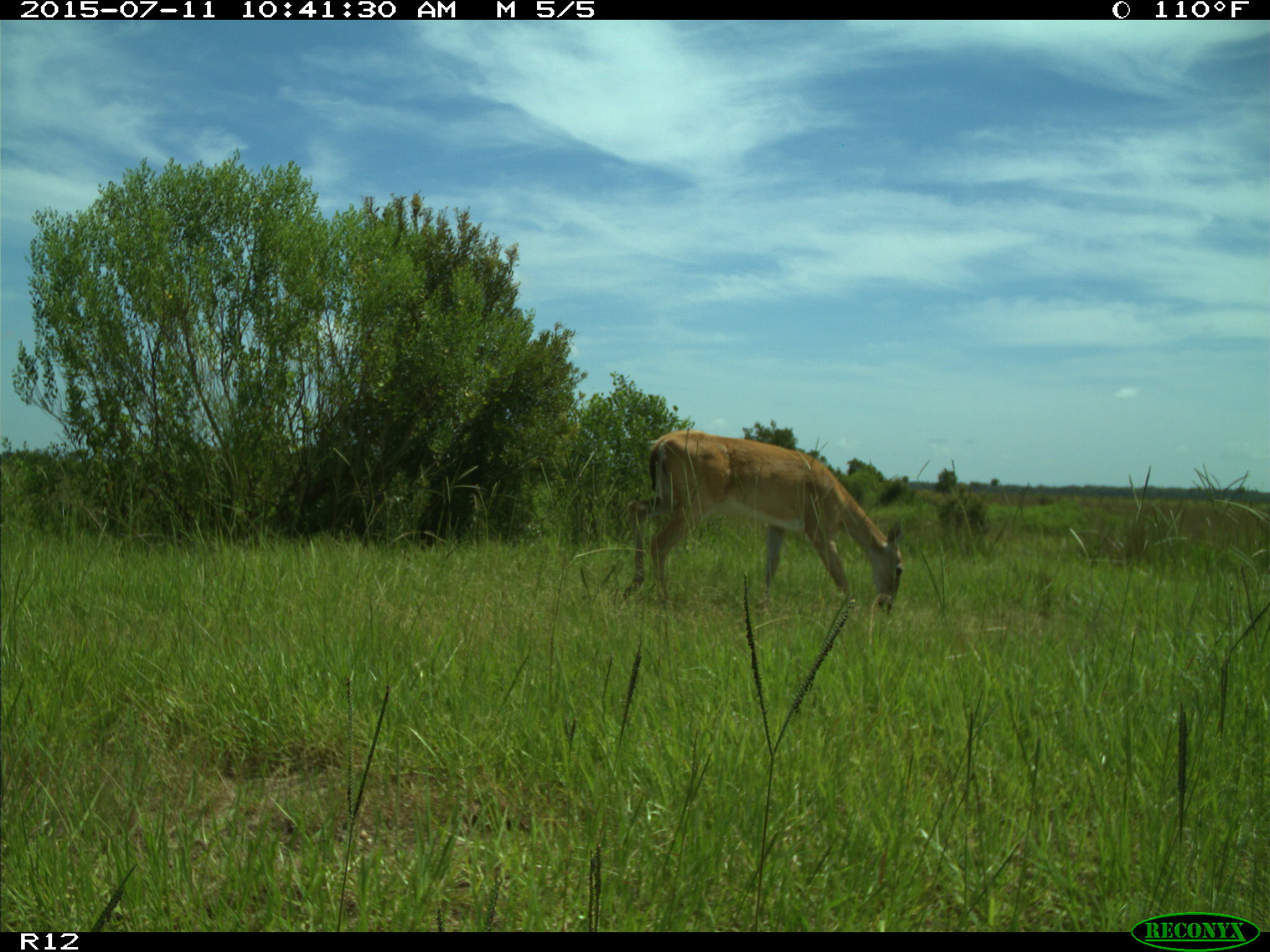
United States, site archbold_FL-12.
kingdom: Animalia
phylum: Chordata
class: Mammalia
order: Artiodactyla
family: Cervidae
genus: Odocoileus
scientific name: Odocoileus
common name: deer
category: unidentified deer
Unidentified deer (deer) (Odocoileus).